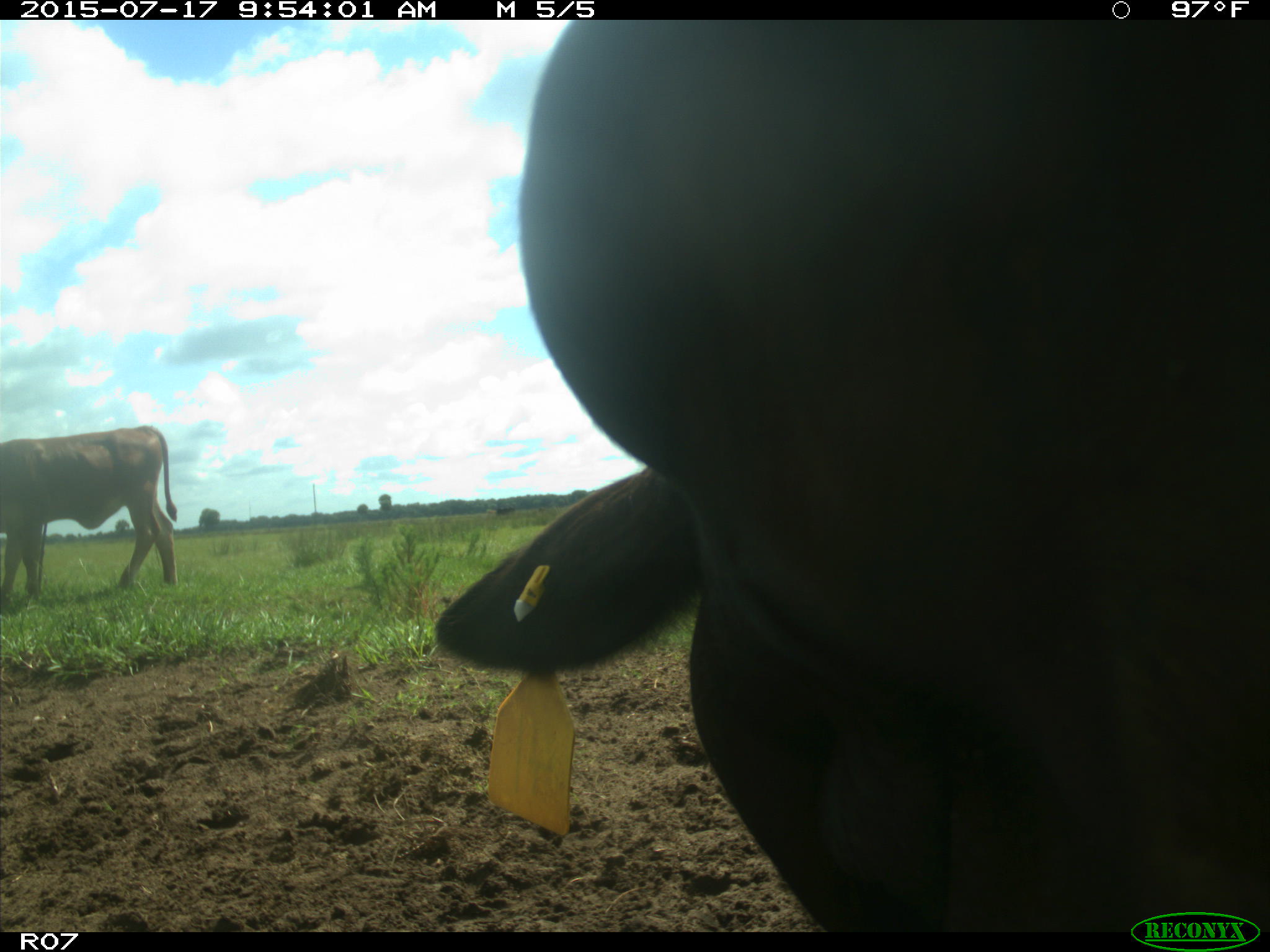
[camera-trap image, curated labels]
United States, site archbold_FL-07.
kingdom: Animalia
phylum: Chordata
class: Mammalia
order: Artiodactyla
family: Bovidae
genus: Bos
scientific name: Bos taurus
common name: domestic cow